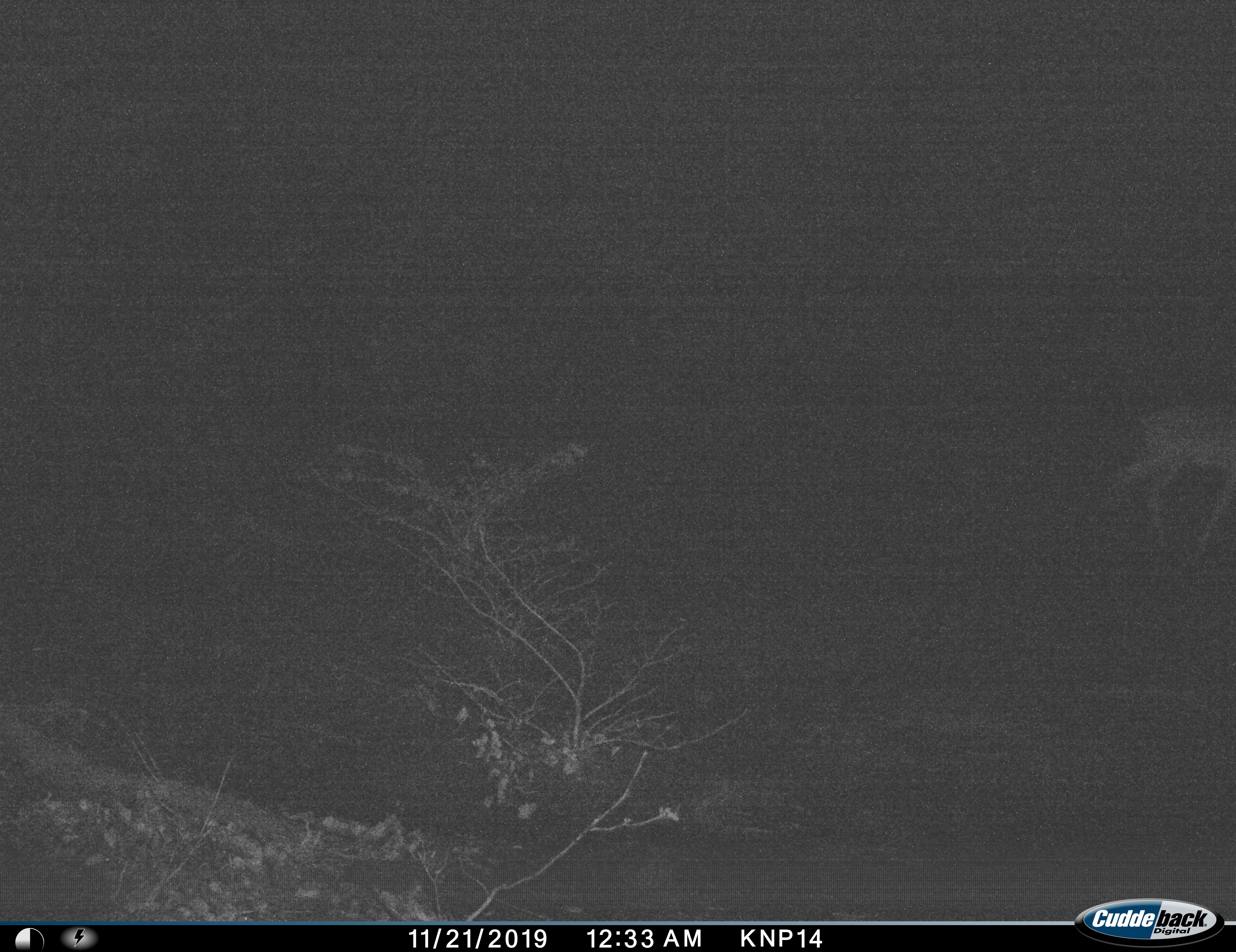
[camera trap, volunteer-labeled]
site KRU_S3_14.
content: unidentified animal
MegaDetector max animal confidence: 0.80